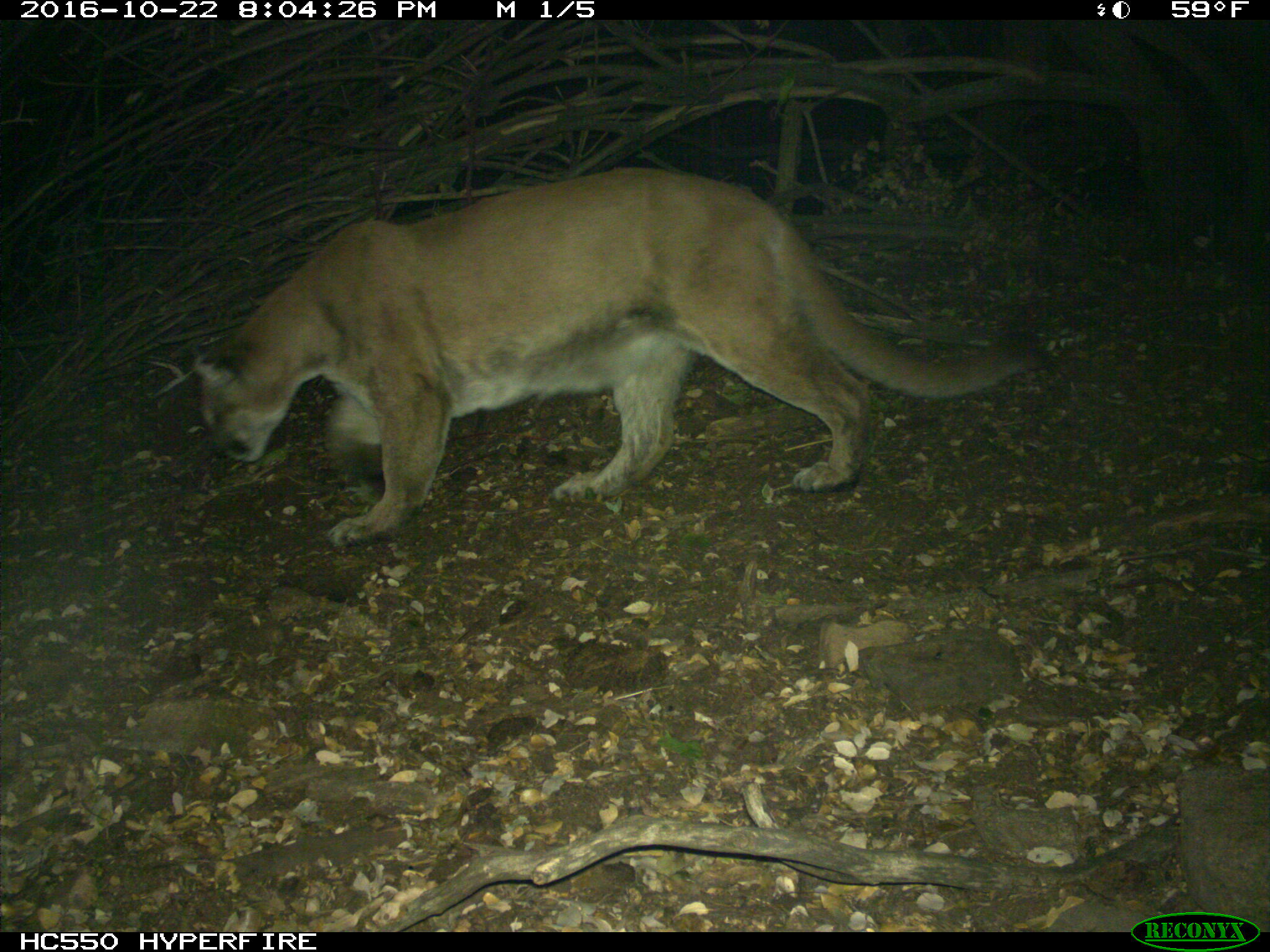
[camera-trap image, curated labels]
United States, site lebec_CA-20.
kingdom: Animalia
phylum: Chordata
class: Mammalia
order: Carnivora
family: Felidae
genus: Puma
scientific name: Puma concolor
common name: mountain lion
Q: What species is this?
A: Puma concolor (mountain lion).